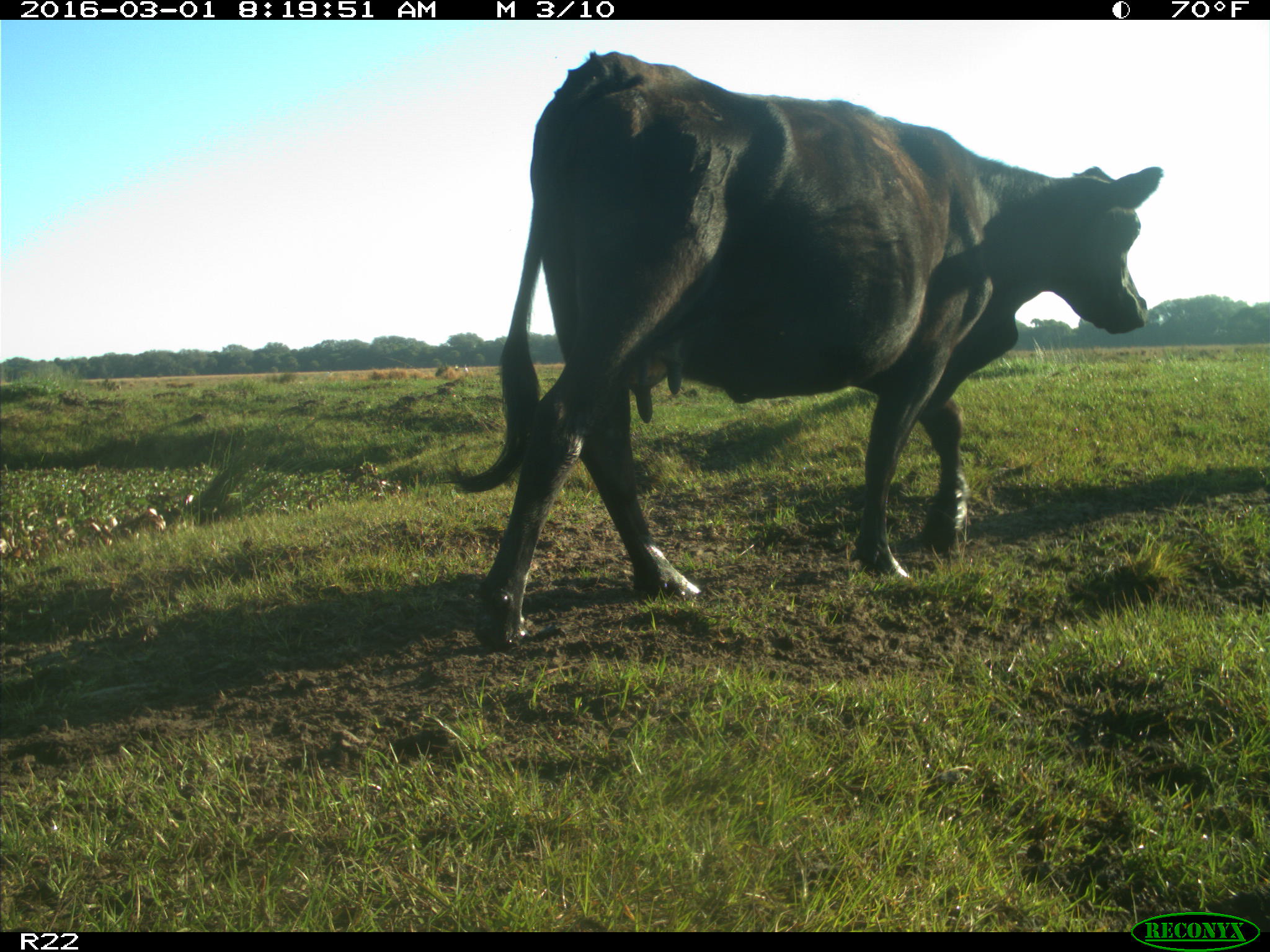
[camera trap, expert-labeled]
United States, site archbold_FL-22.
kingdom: Animalia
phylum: Chordata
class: Mammalia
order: Artiodactyla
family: Bovidae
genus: Bos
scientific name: Bos taurus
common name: domestic cow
Bos taurus (domestic cow).